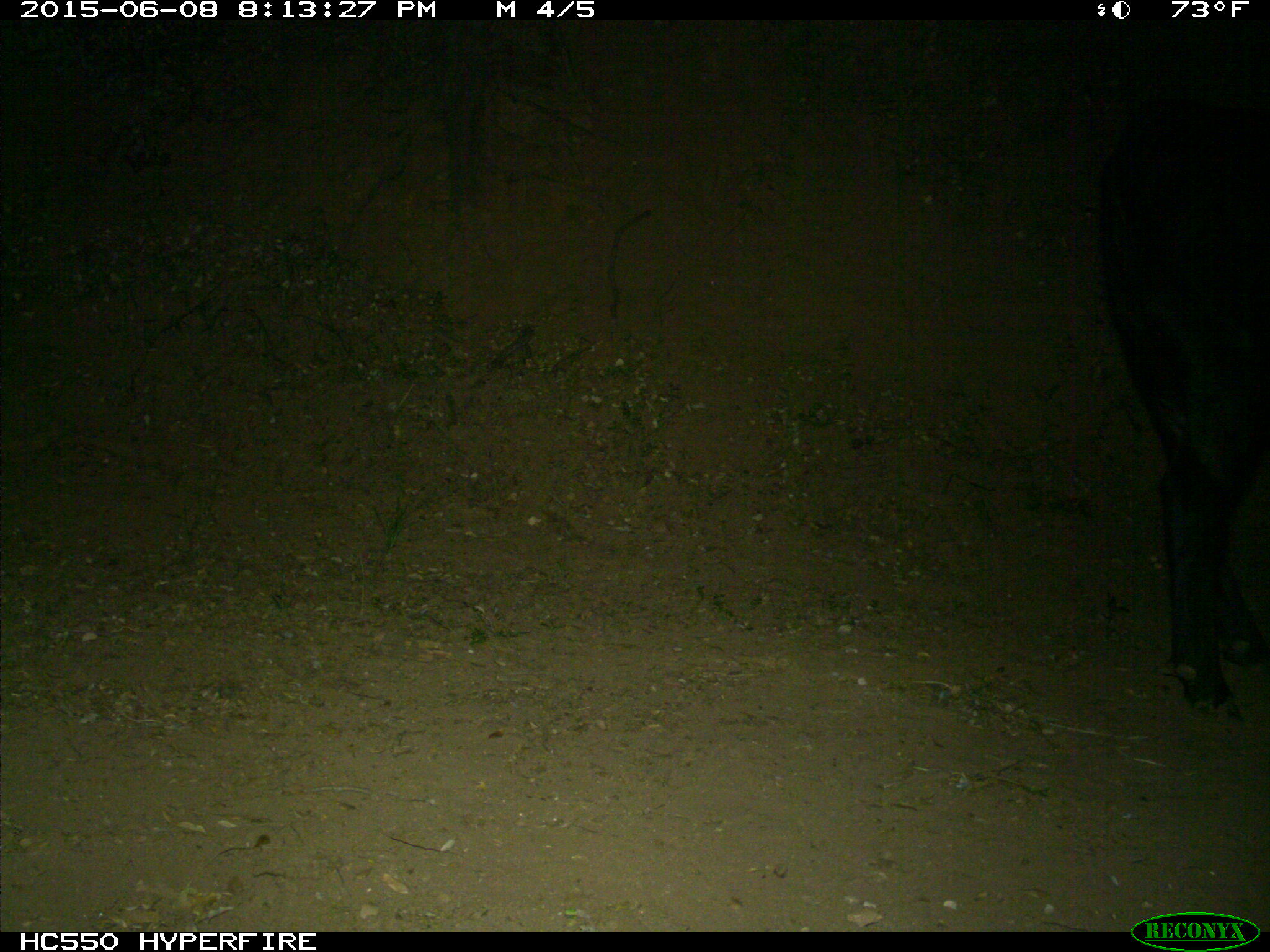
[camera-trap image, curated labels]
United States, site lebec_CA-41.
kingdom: Animalia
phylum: Chordata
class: Mammalia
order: Artiodactyla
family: Bovidae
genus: Bos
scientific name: Bos taurus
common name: domestic cow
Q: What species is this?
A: Bos taurus (domestic cow).